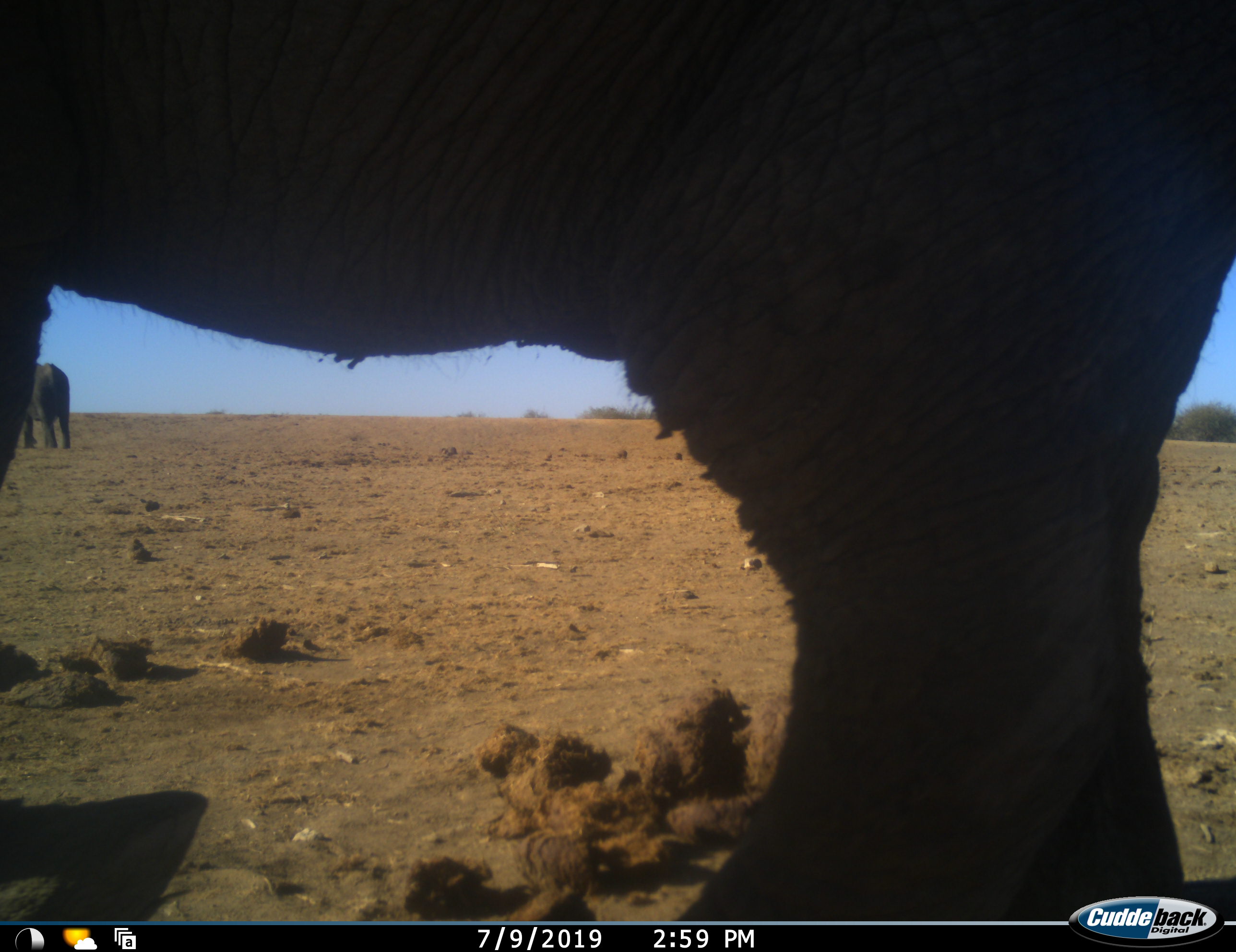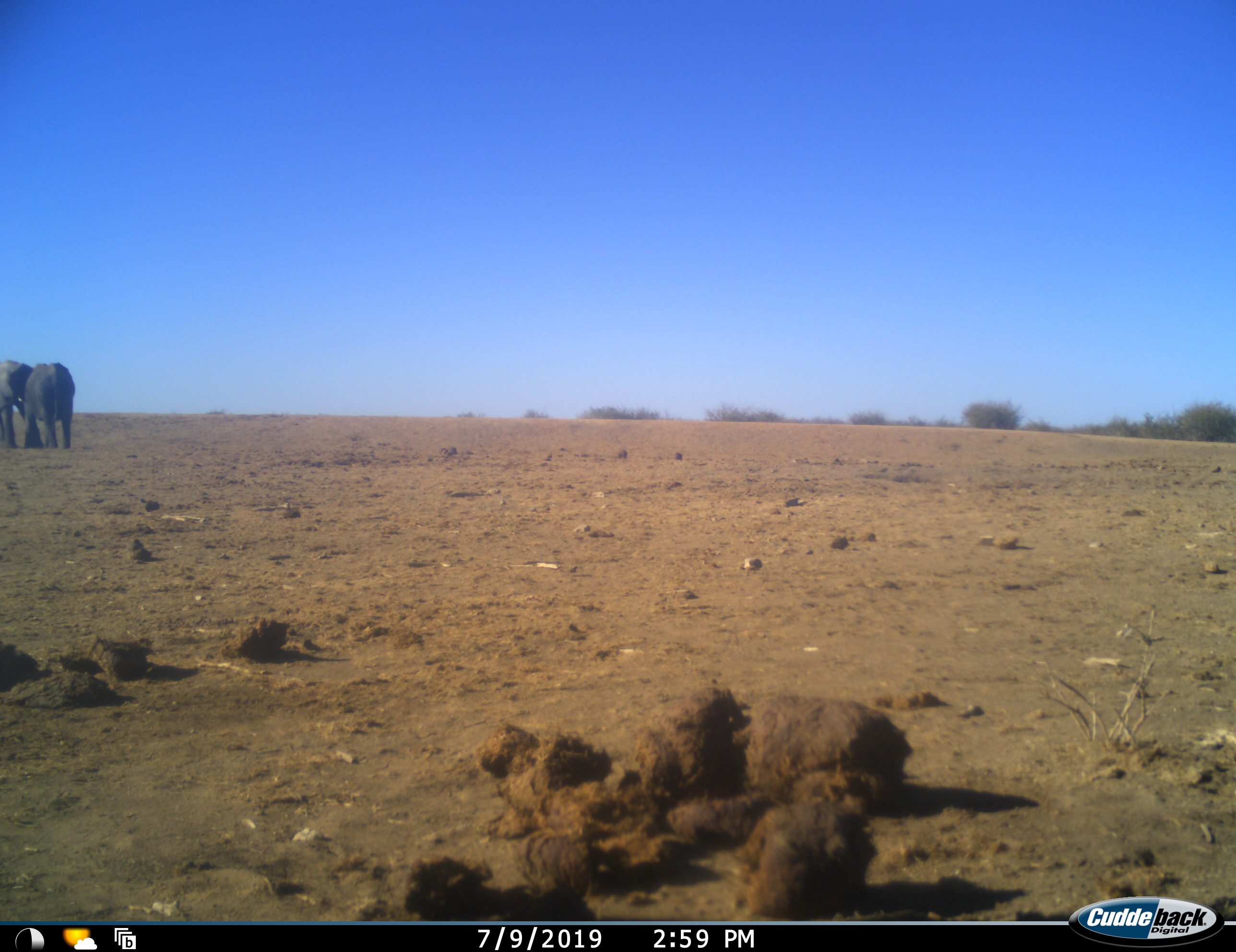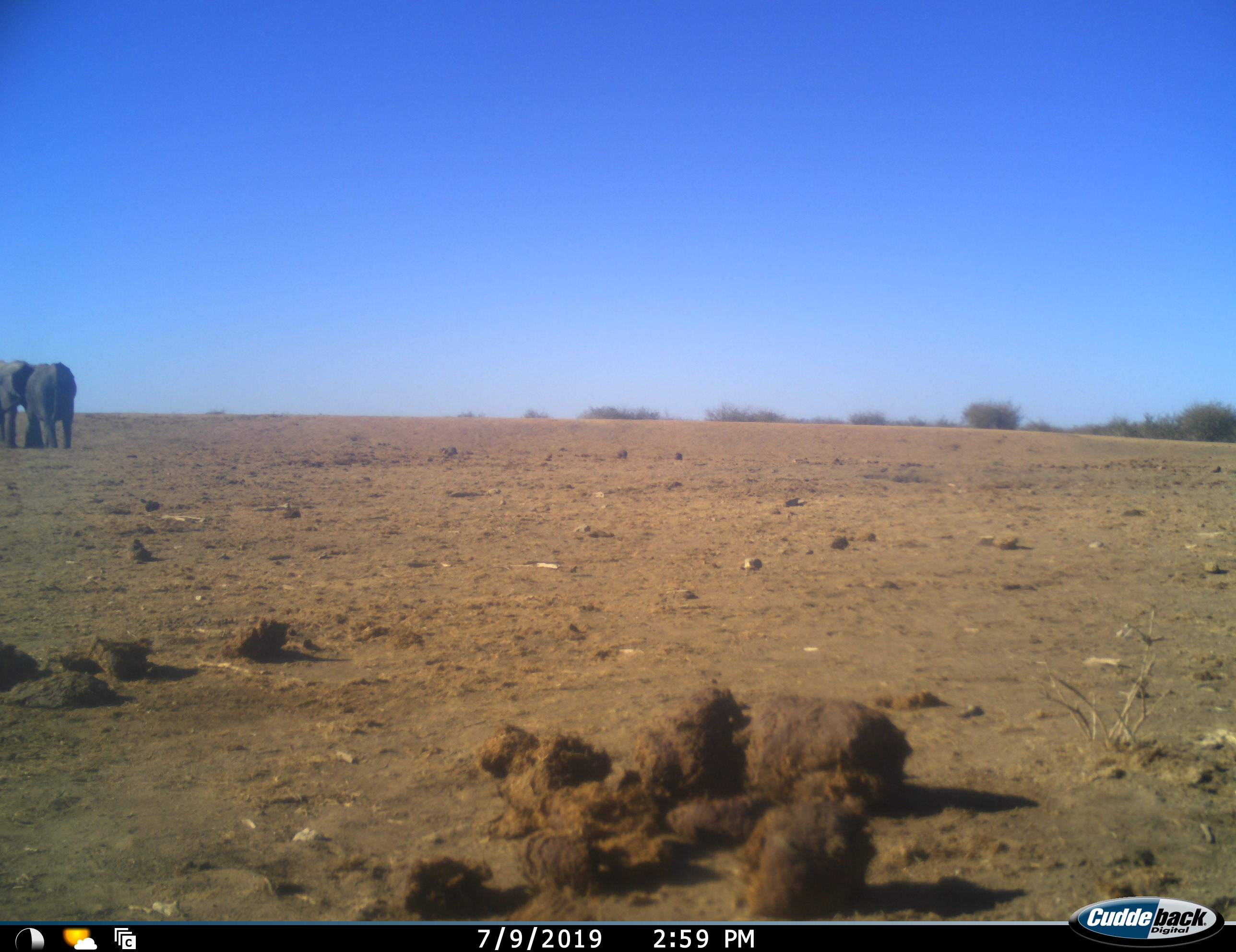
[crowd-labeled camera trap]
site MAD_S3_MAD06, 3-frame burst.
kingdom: Animalia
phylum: Chordata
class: Mammalia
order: Proboscidea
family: Elephantidae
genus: Loxodonta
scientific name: Loxodonta africana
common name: african bush elephant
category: elephant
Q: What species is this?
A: Elephant (african bush elephant) (Loxodonta africana).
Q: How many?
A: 3.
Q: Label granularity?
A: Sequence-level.